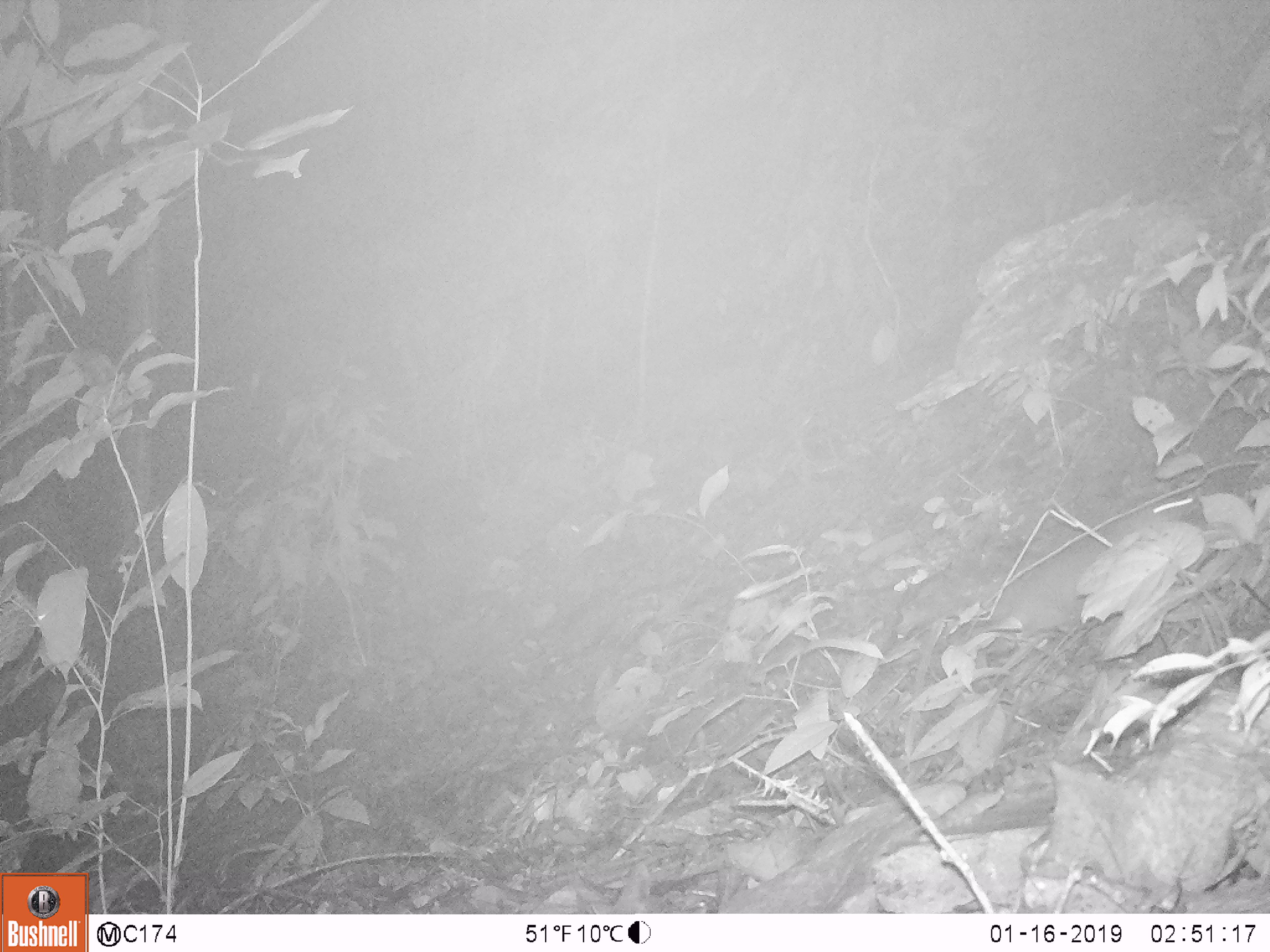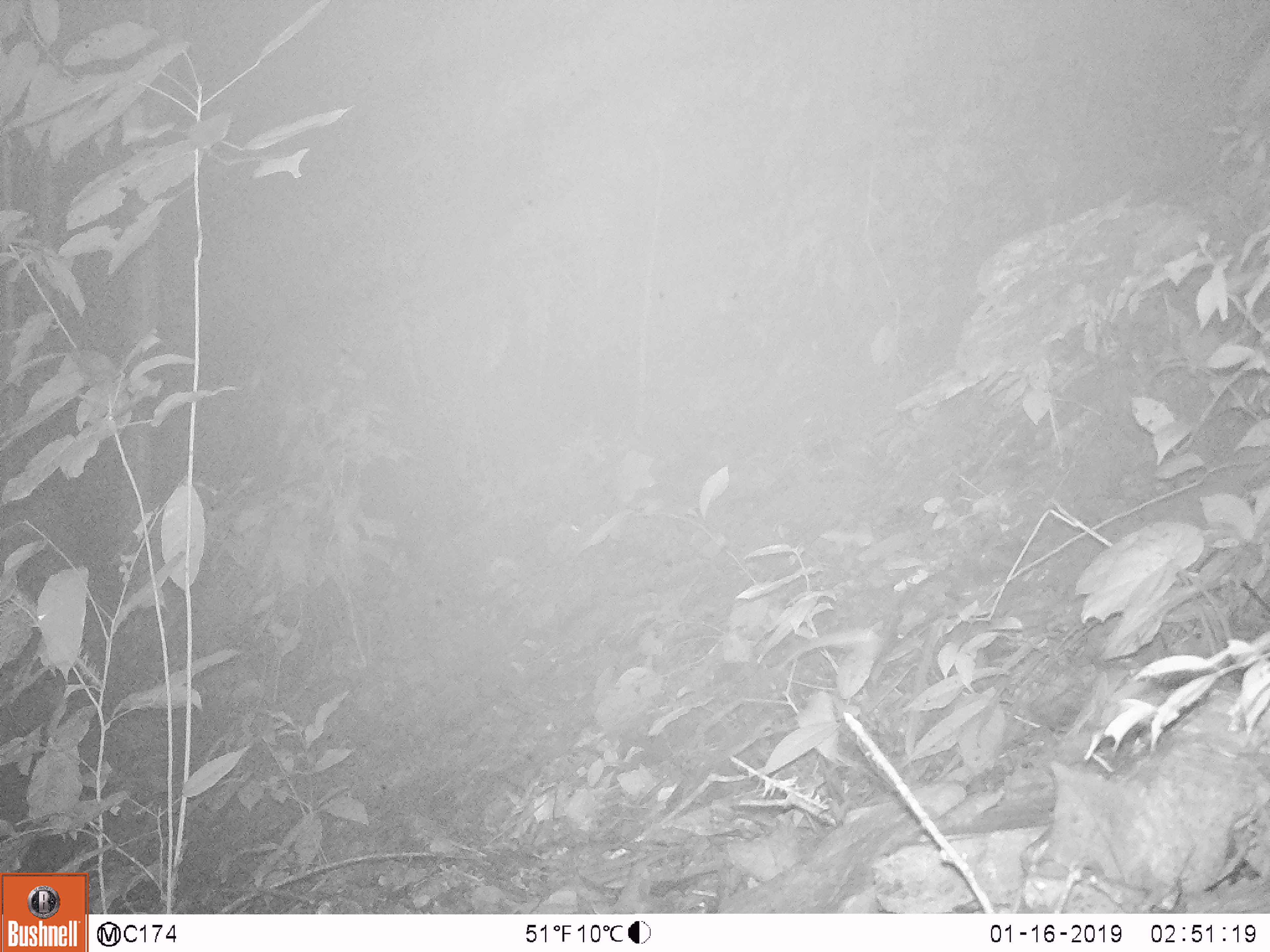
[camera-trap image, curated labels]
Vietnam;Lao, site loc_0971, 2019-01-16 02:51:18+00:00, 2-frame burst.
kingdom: Animalia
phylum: Chordata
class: Mammalia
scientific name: Mammalia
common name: mammal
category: unidentified small mammal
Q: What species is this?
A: Unidentified small mammal (mammal) (Mammalia).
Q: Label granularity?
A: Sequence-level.